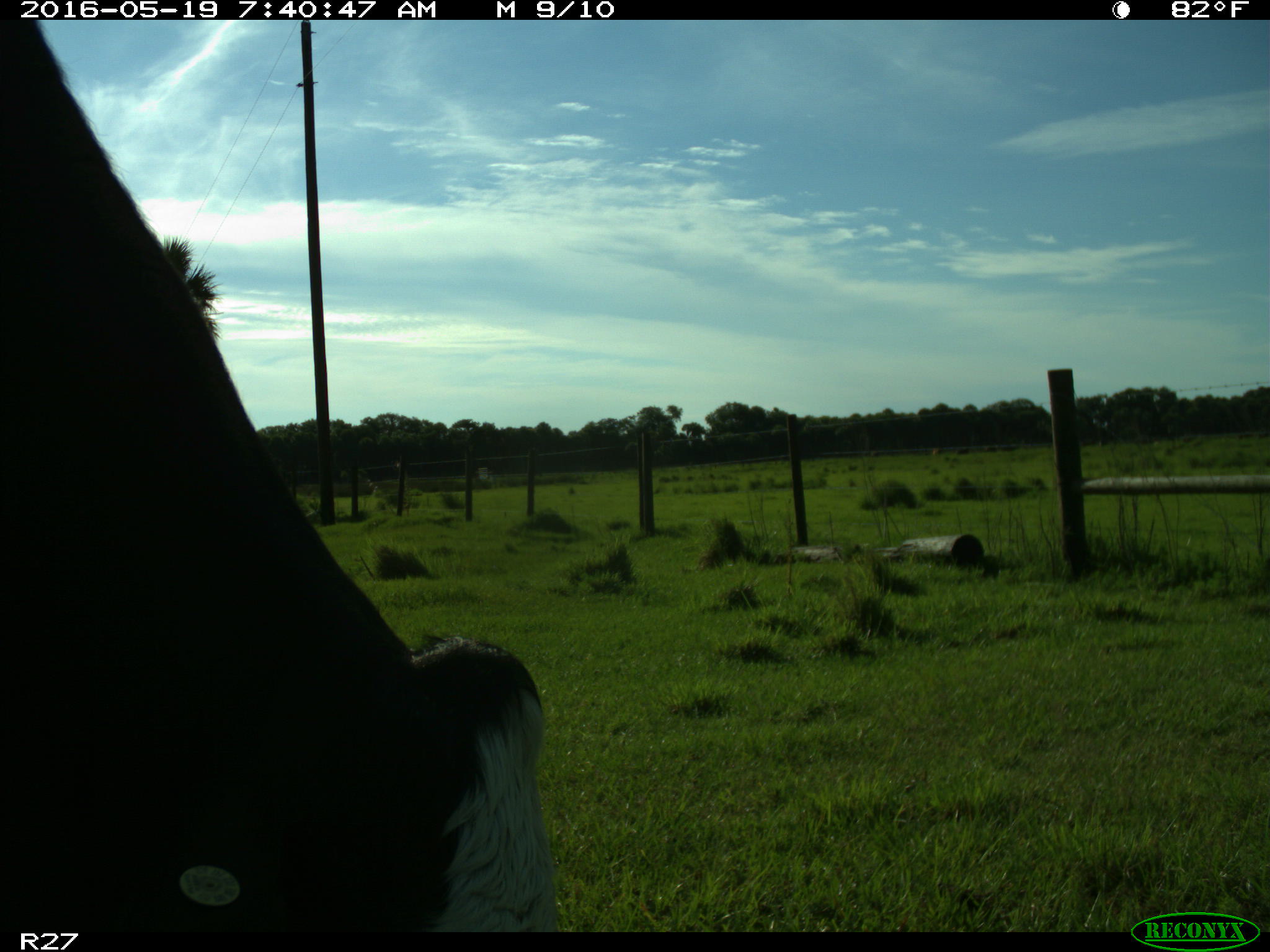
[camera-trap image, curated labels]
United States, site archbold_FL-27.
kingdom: Animalia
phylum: Chordata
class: Mammalia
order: Artiodactyla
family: Bovidae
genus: Bos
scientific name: Bos taurus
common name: domestic cow